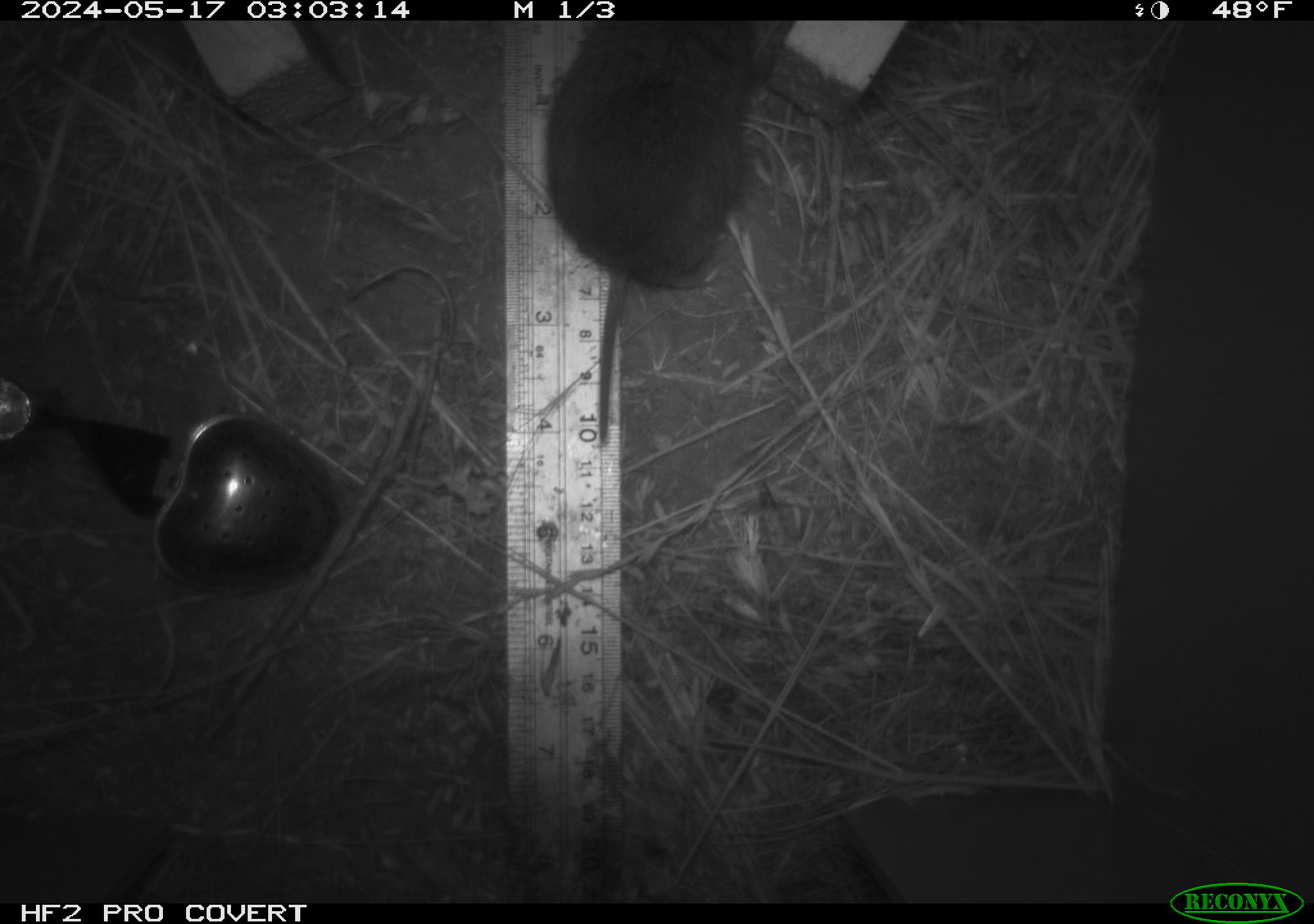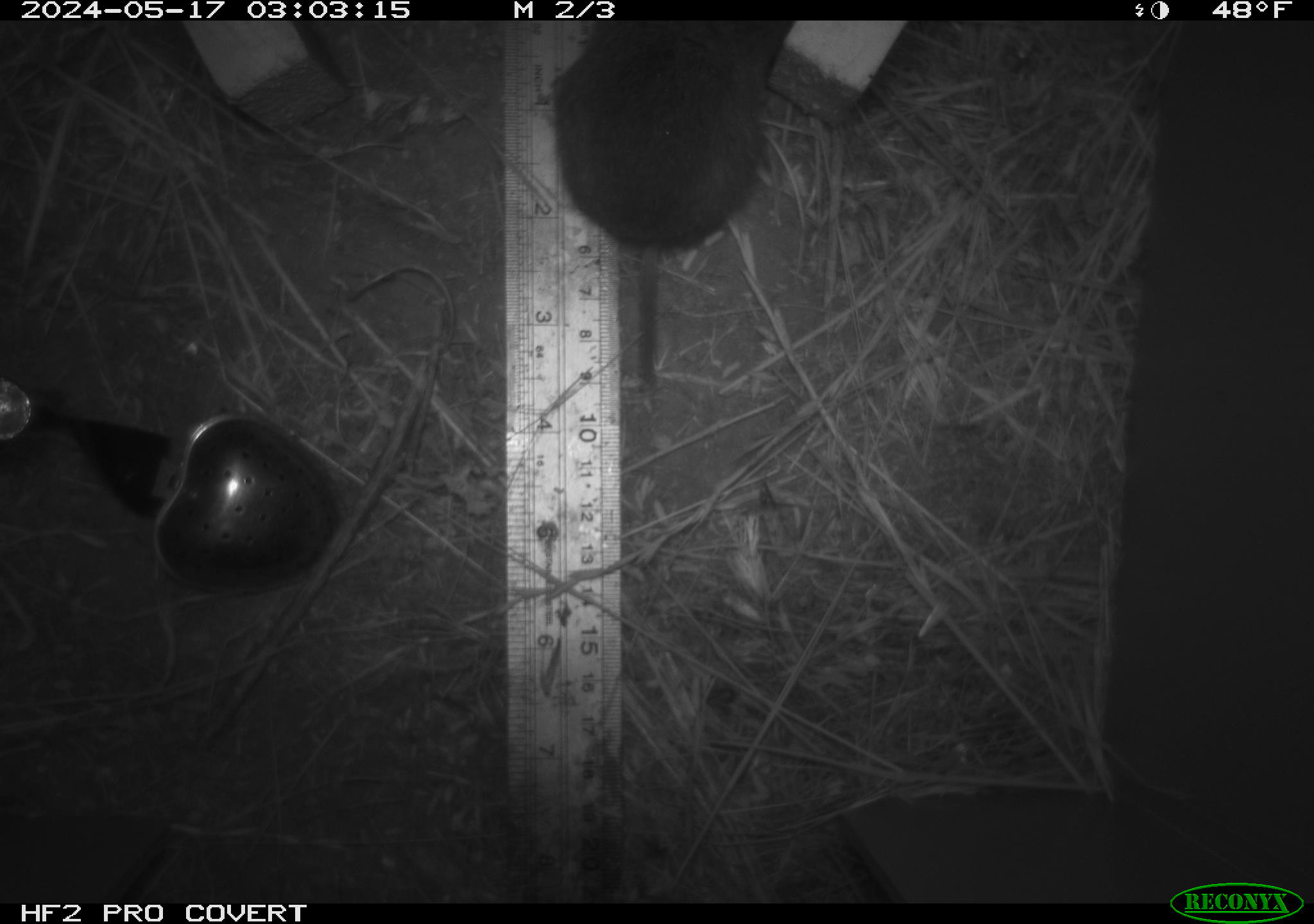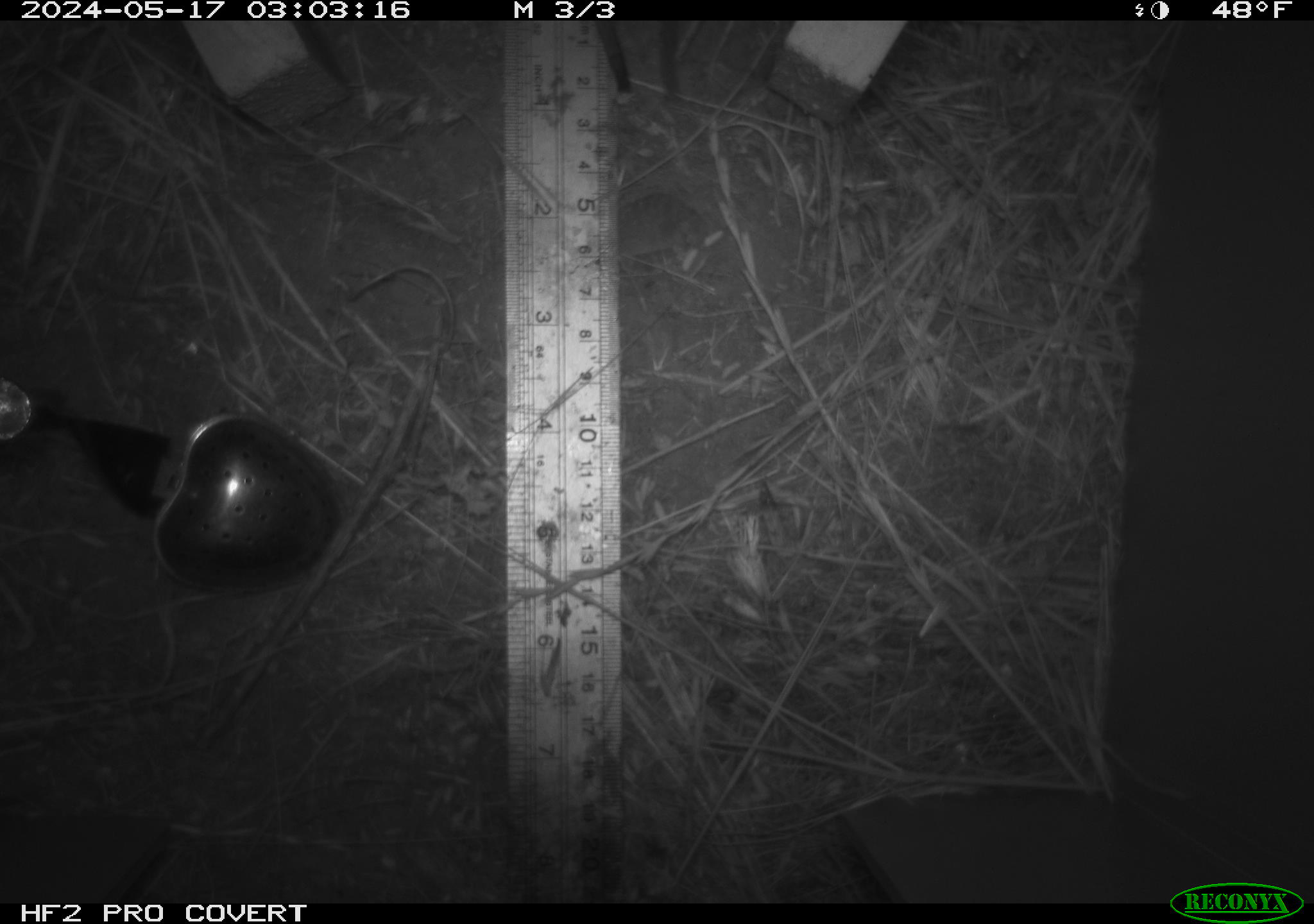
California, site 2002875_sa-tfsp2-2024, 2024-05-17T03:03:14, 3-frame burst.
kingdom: Animalia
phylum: Chordata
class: Mammalia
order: Rodentia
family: Cricetidae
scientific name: Arvicolinae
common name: voles, lemmings, and muskrats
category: arvicolinae subfamily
Arvicolinae subfamily (voles, lemmings, and muskrats) (Arvicolinae).